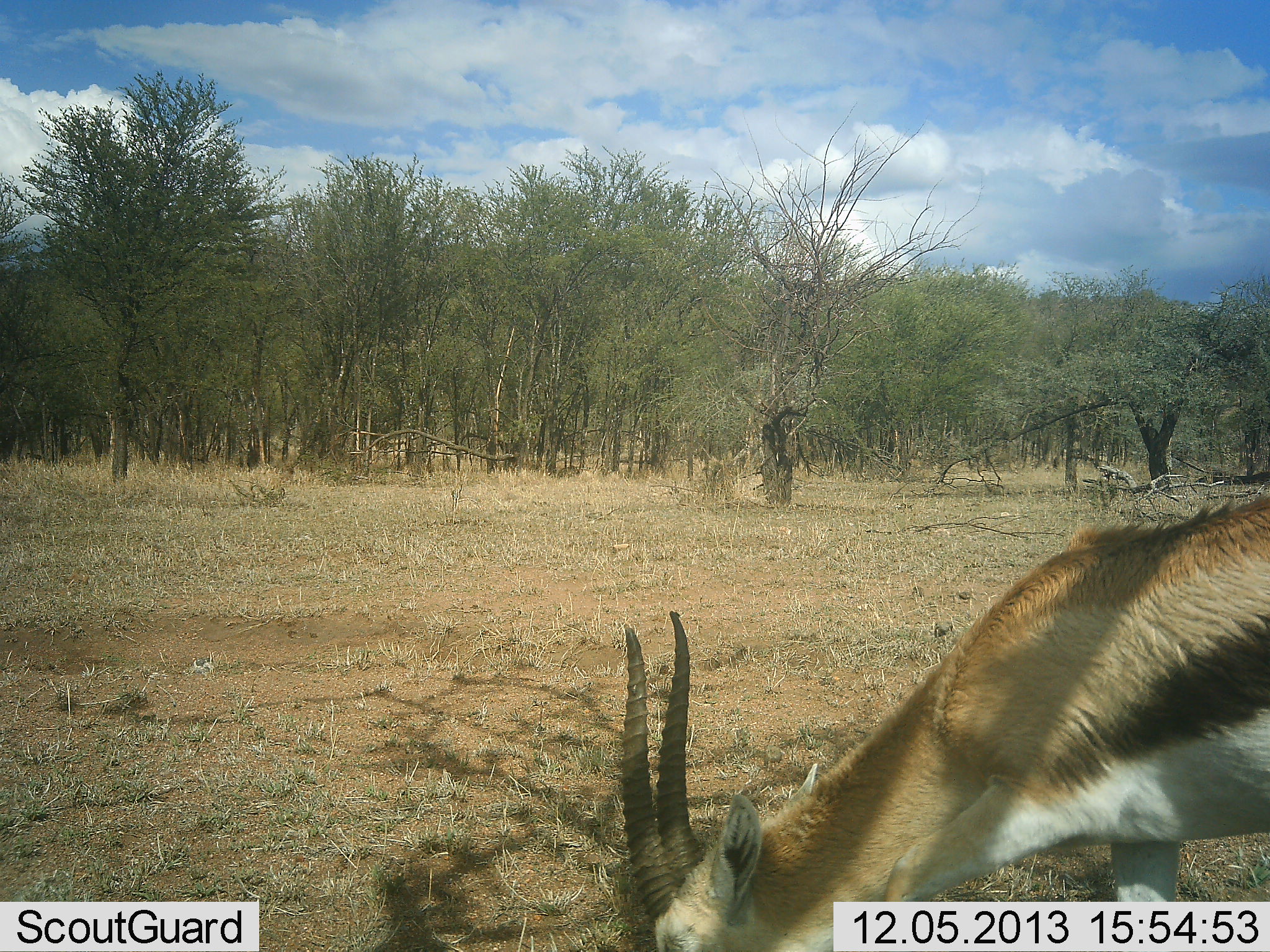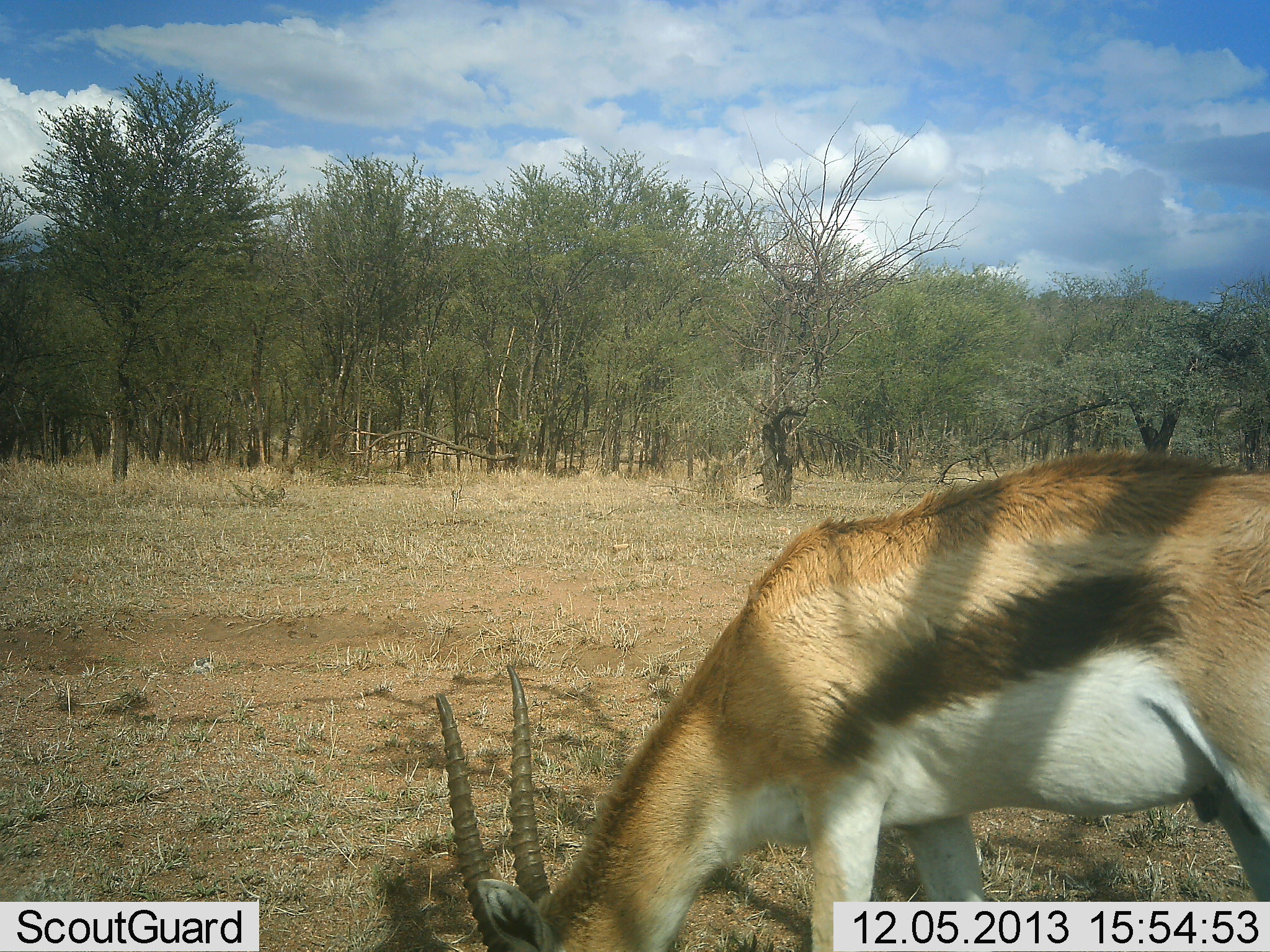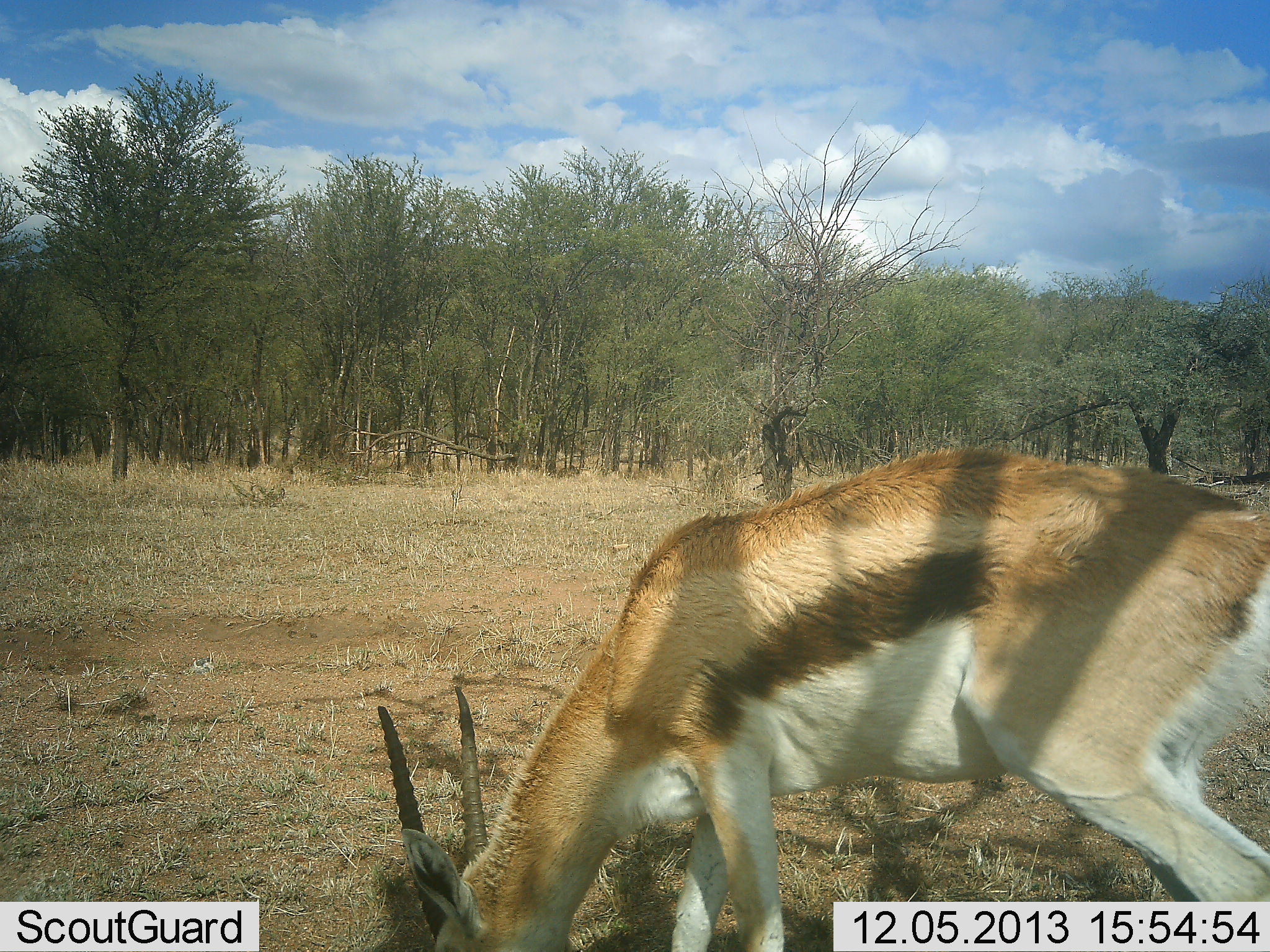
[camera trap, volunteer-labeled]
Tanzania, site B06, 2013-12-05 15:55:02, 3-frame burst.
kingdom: Animalia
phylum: Chordata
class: Mammalia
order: Artiodactyla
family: Bovidae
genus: Eudorcas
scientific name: Eudorcas thomsonii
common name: thomson's gazelle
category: gazellethomsons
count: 1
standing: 20%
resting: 0%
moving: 10%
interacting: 0%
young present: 0%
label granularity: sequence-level